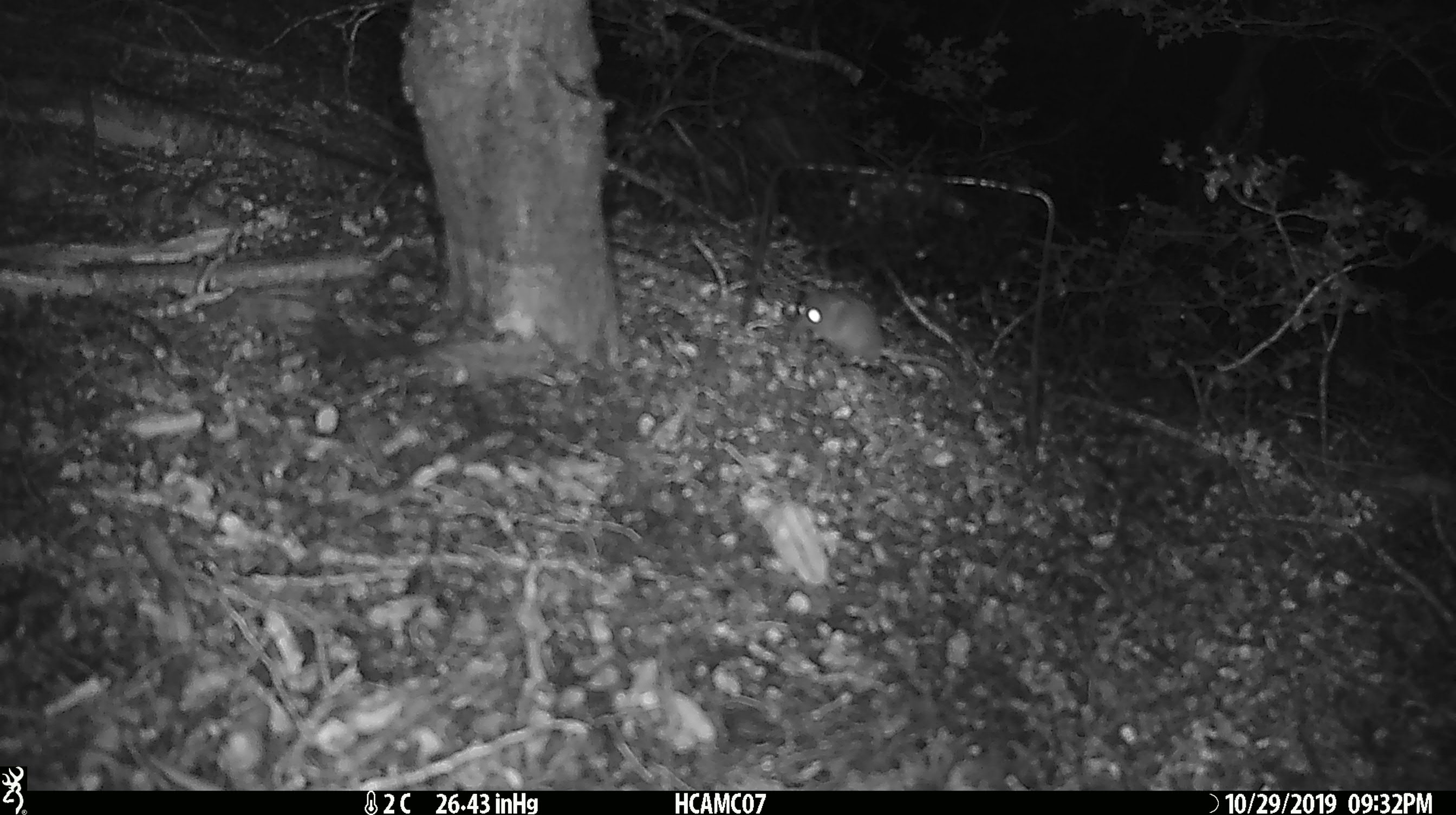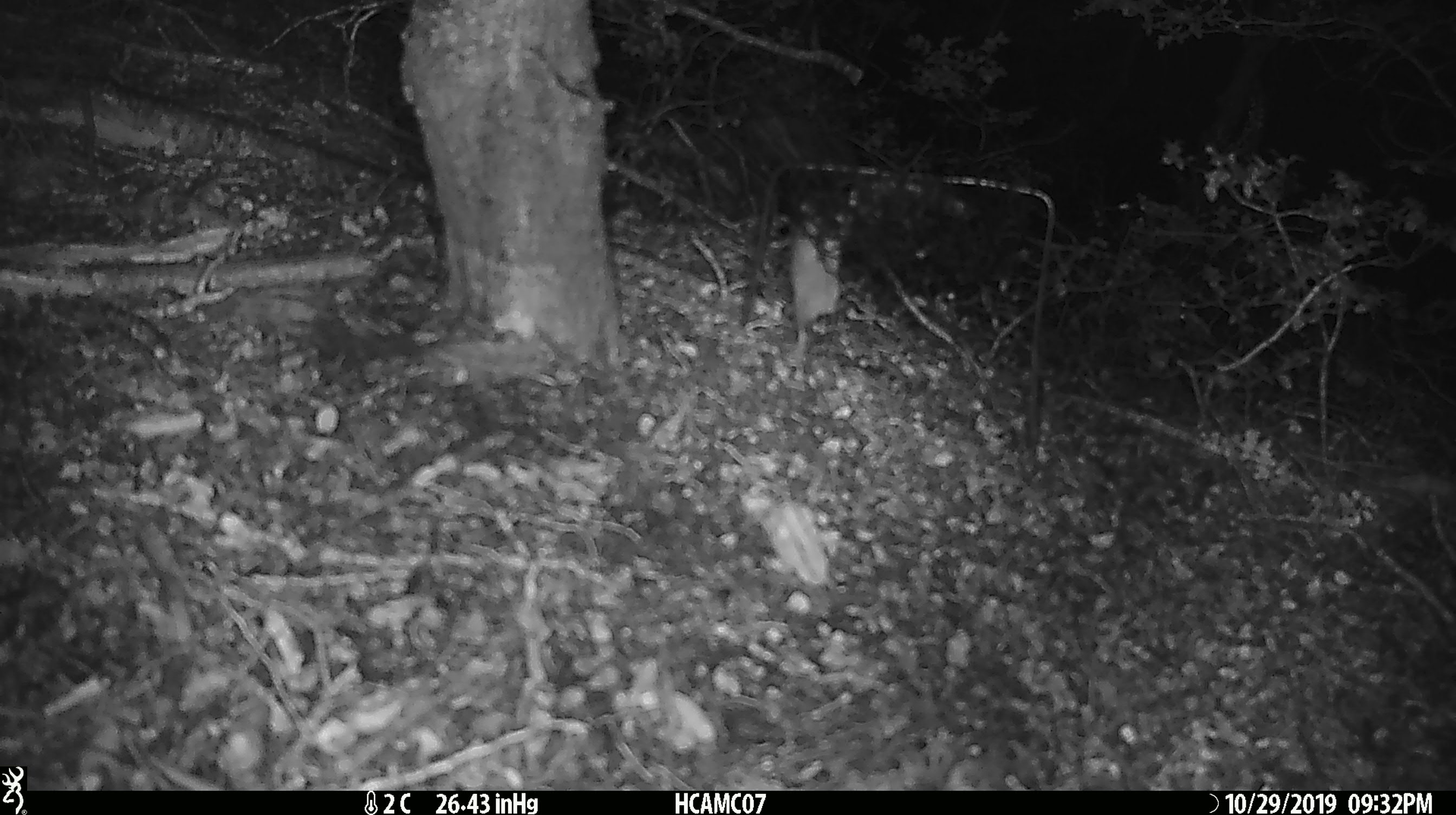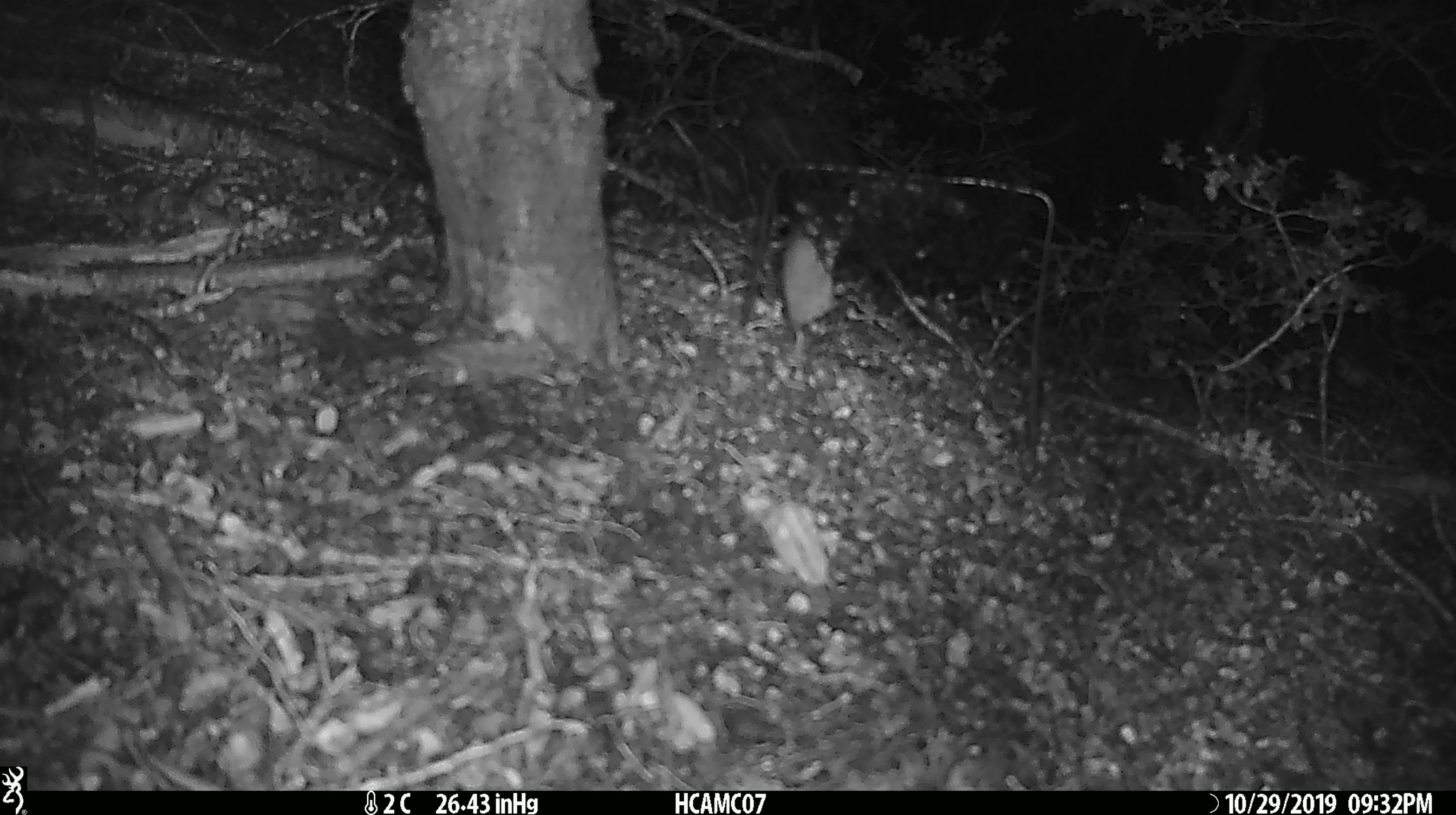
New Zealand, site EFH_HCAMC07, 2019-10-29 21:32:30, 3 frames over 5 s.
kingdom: Animalia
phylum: Chordata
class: Mammalia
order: Rodentia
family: Muridae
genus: Mus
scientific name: Mus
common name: mouse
Mouse (Mus).